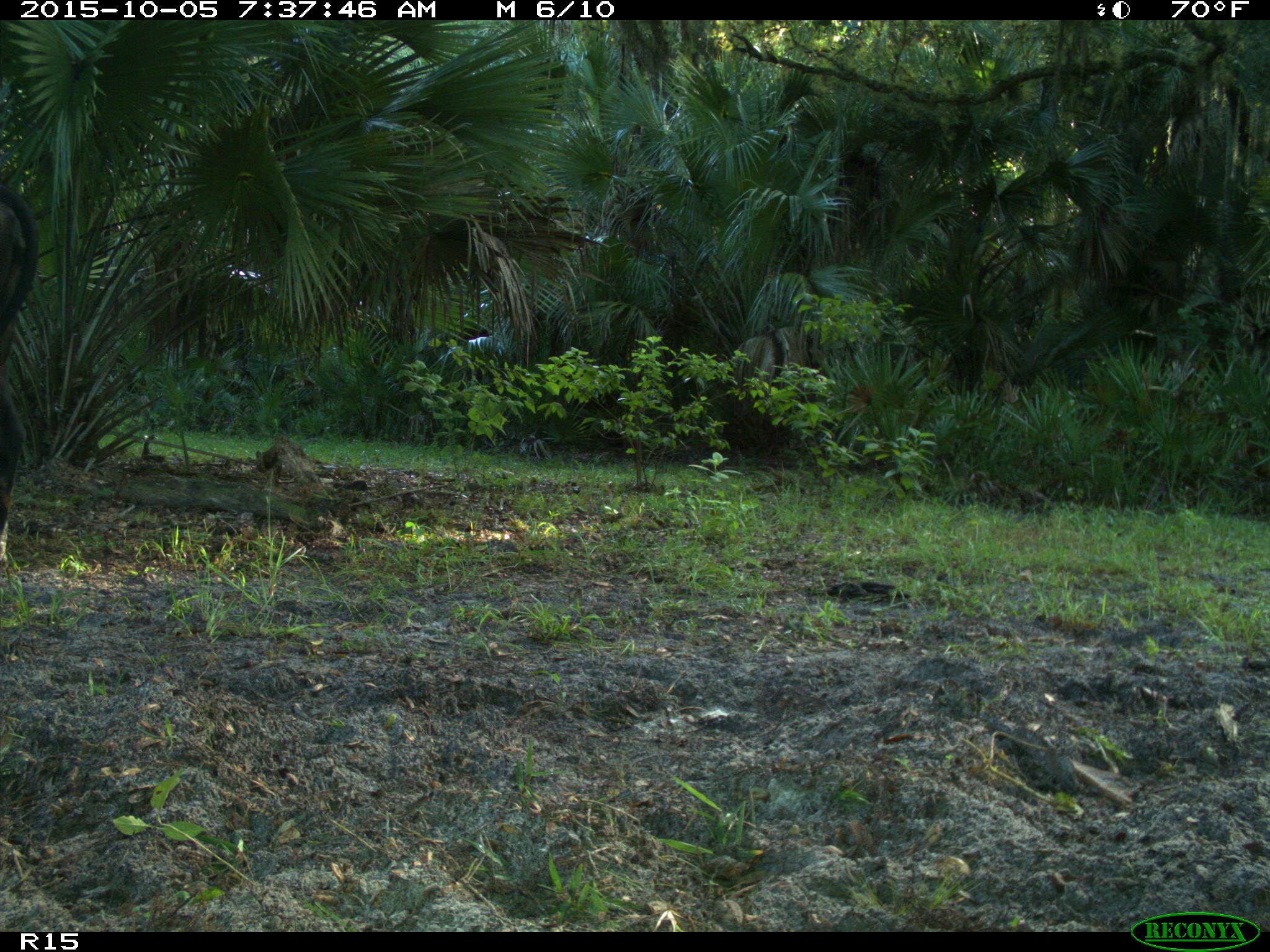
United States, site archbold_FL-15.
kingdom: Animalia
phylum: Chordata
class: Mammalia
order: Artiodactyla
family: Bovidae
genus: Bos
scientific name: Bos taurus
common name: domestic cow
Bos taurus (domestic cow).